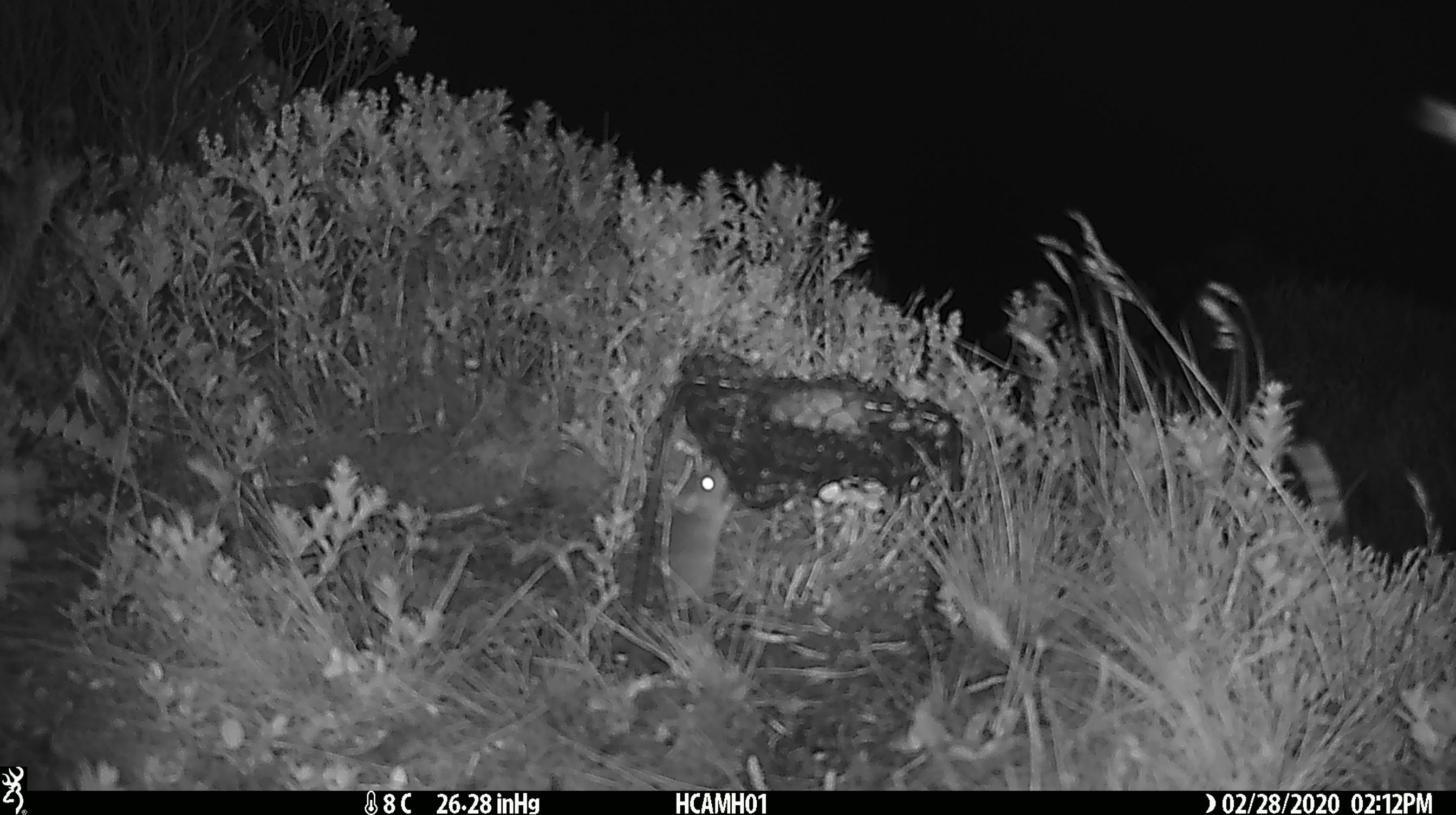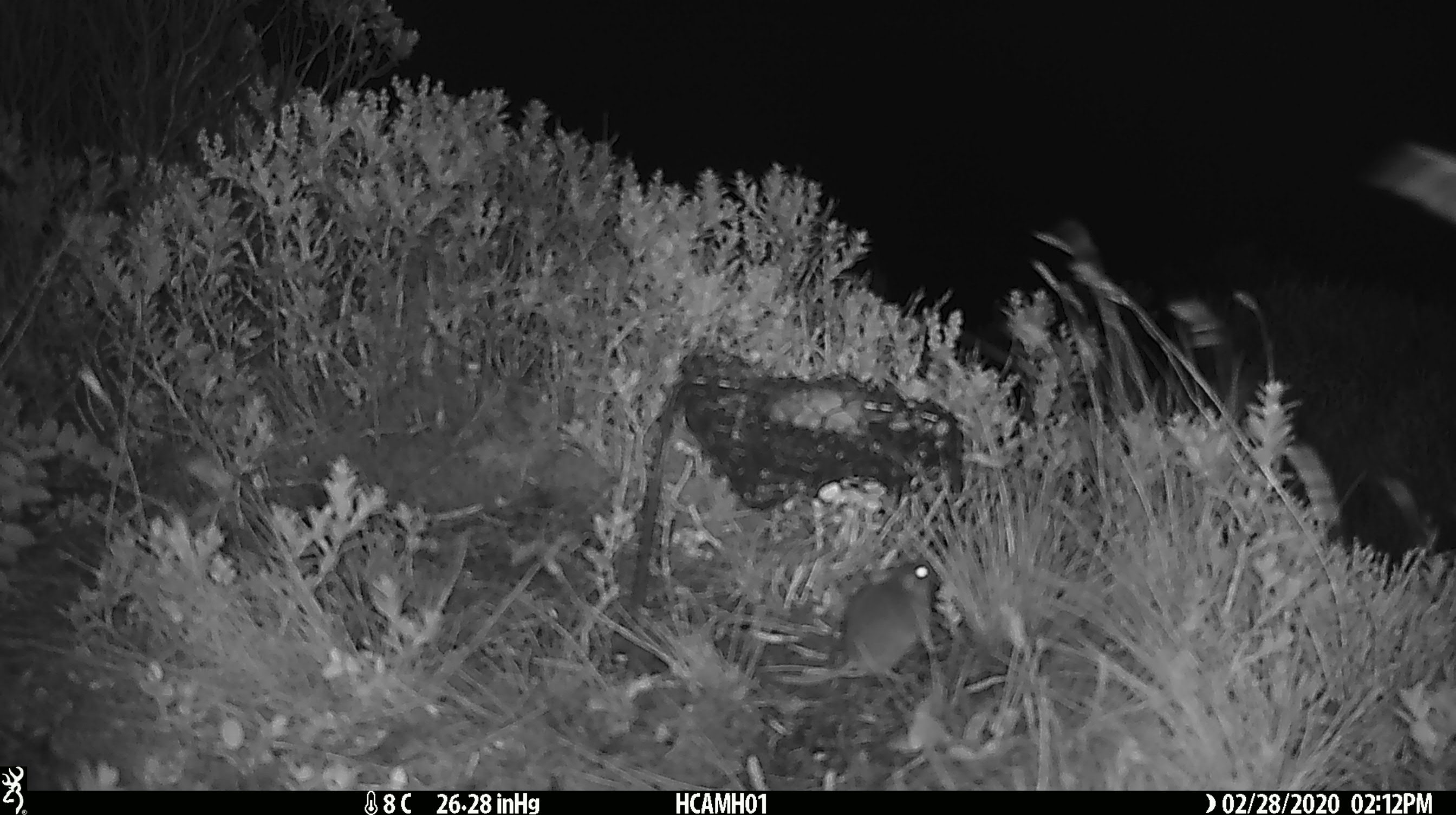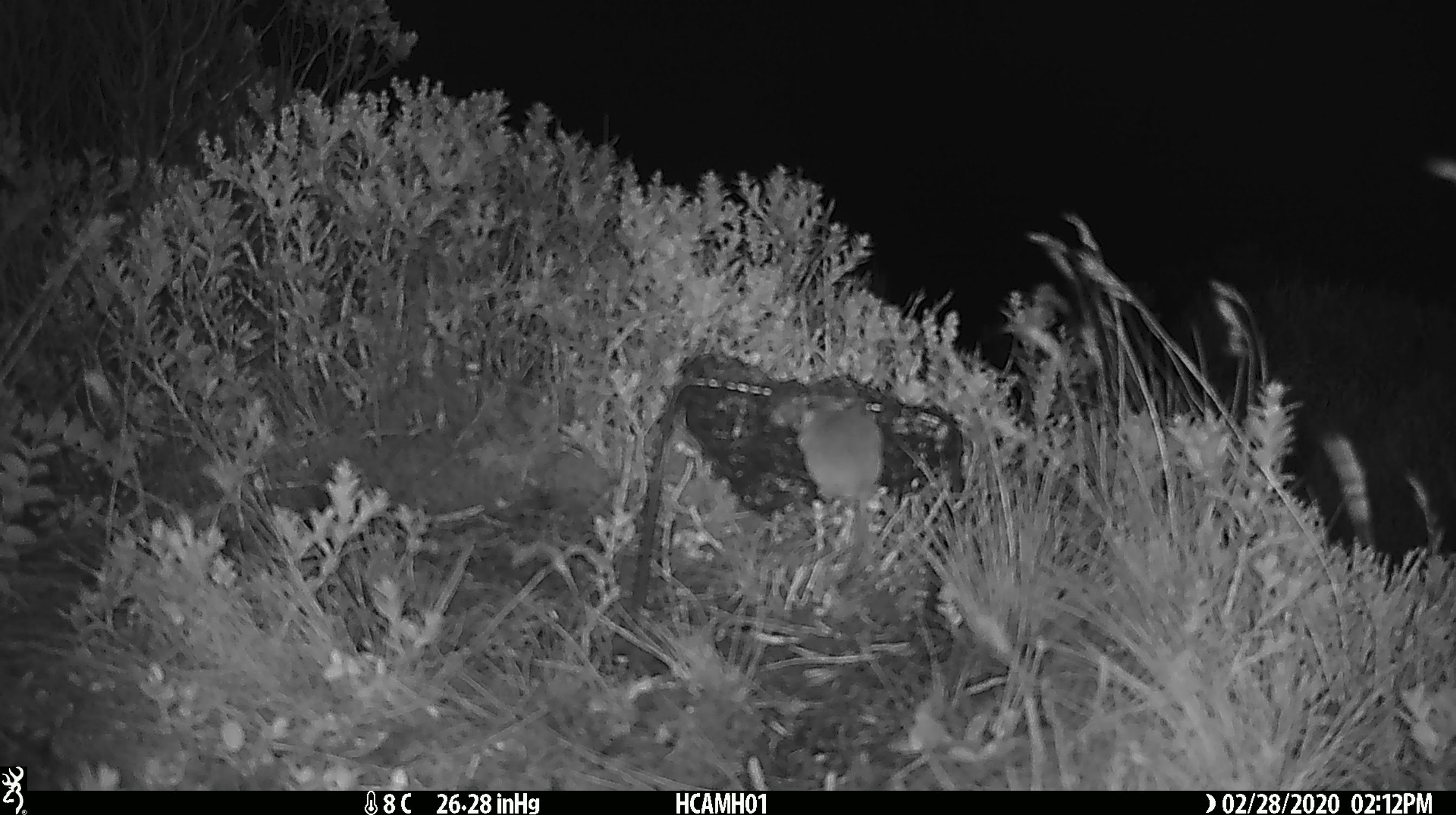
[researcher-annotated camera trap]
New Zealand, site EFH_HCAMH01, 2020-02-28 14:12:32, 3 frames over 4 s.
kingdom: Animalia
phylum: Chordata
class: Mammalia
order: Rodentia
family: Muridae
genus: Mus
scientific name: Mus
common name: mouse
Mouse (Mus).